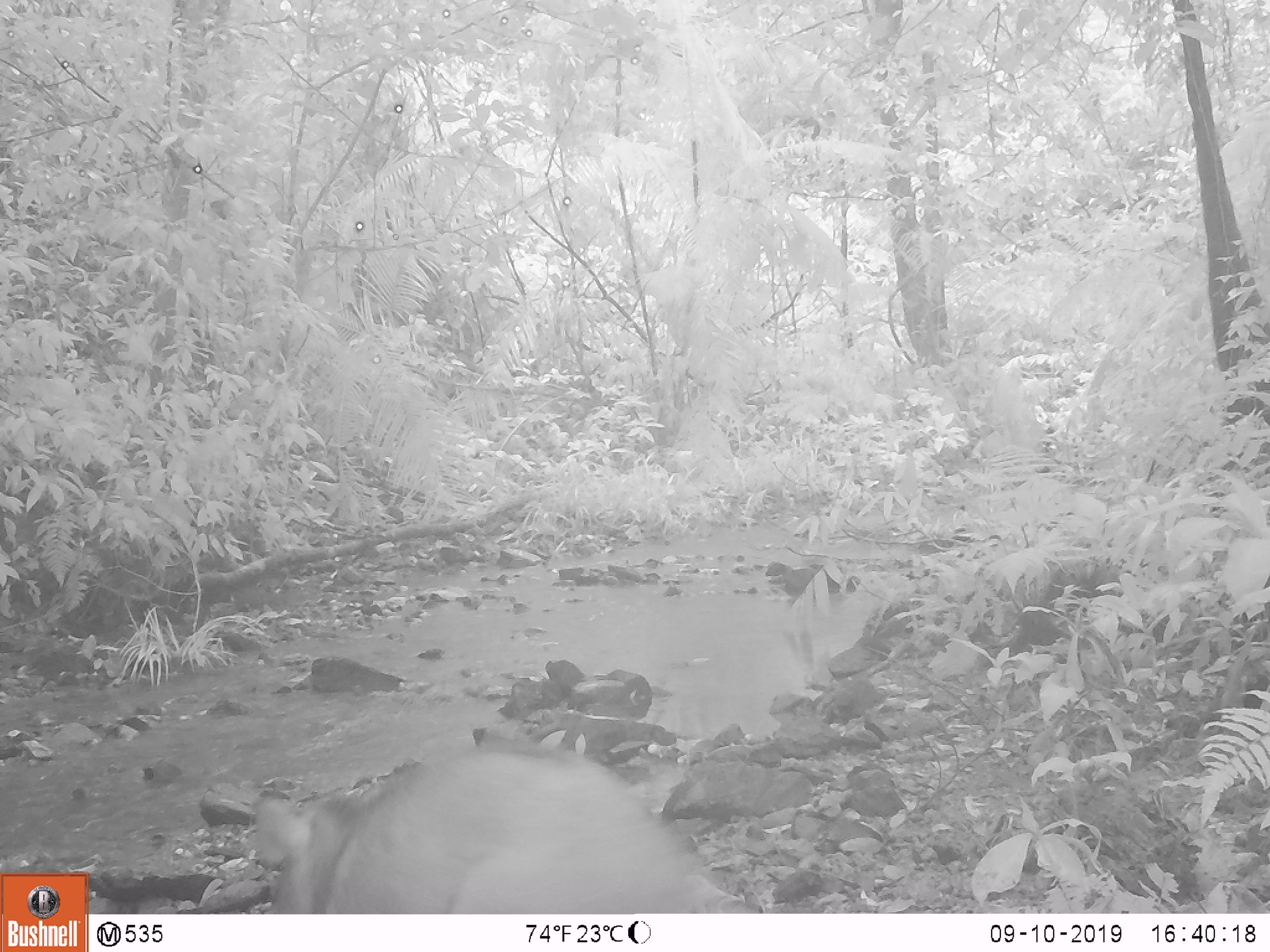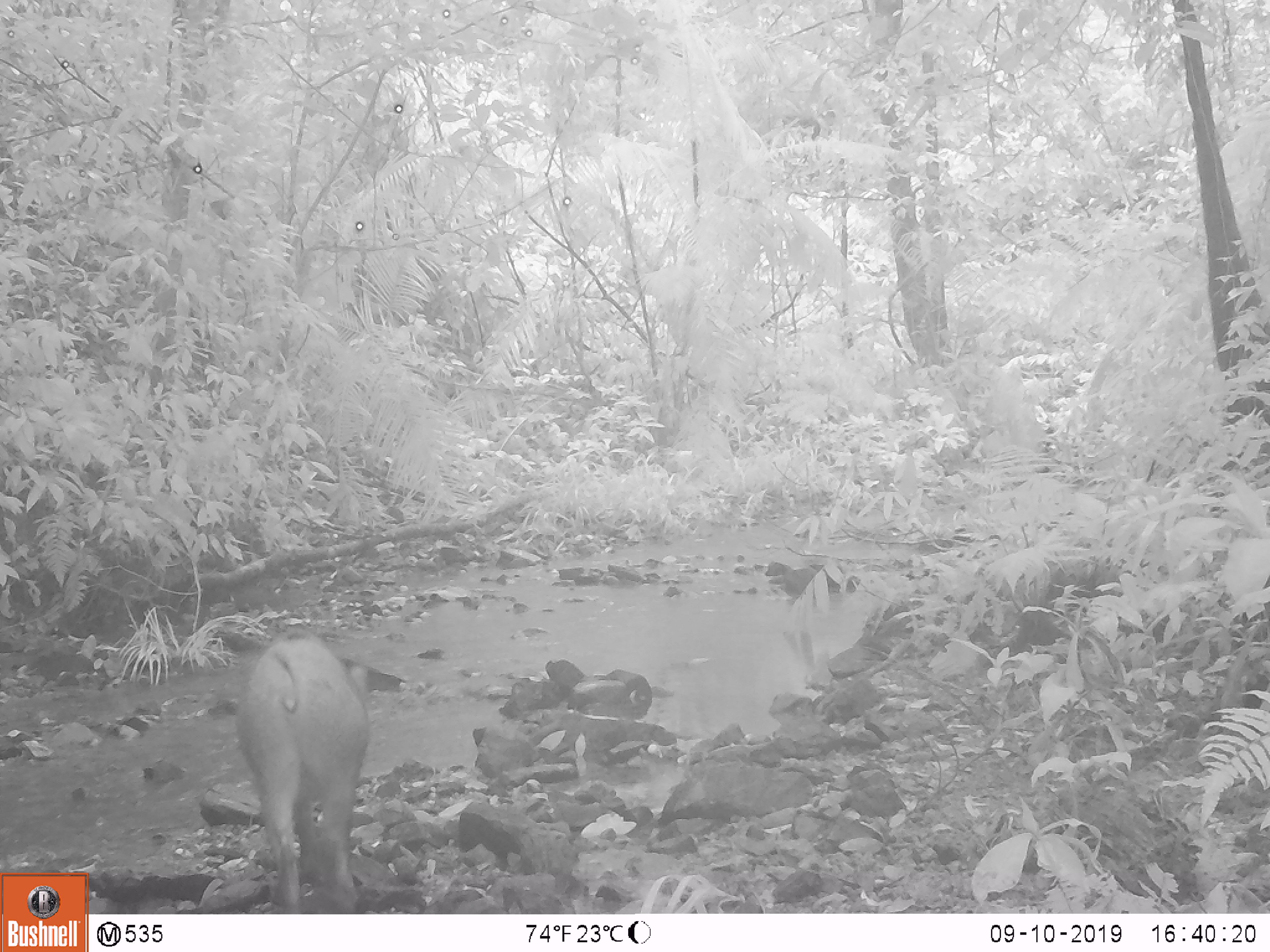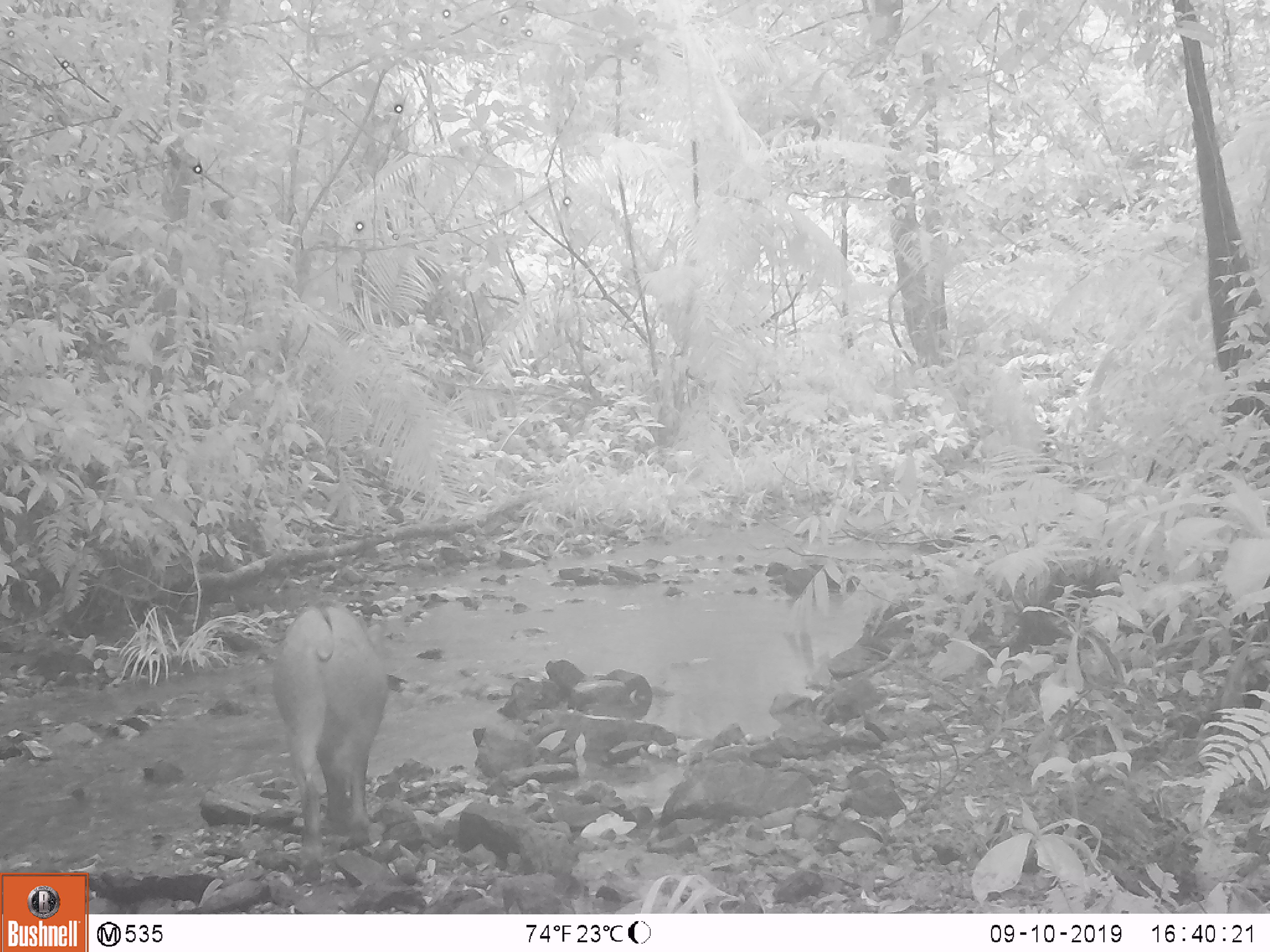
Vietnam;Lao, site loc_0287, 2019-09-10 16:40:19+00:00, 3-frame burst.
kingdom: Animalia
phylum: Chordata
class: Mammalia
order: Artiodactyla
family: Suidae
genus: Sus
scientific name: Sus scrofa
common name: eurasian wild pig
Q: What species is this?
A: Eurasian wild pig (Sus scrofa).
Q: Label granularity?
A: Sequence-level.